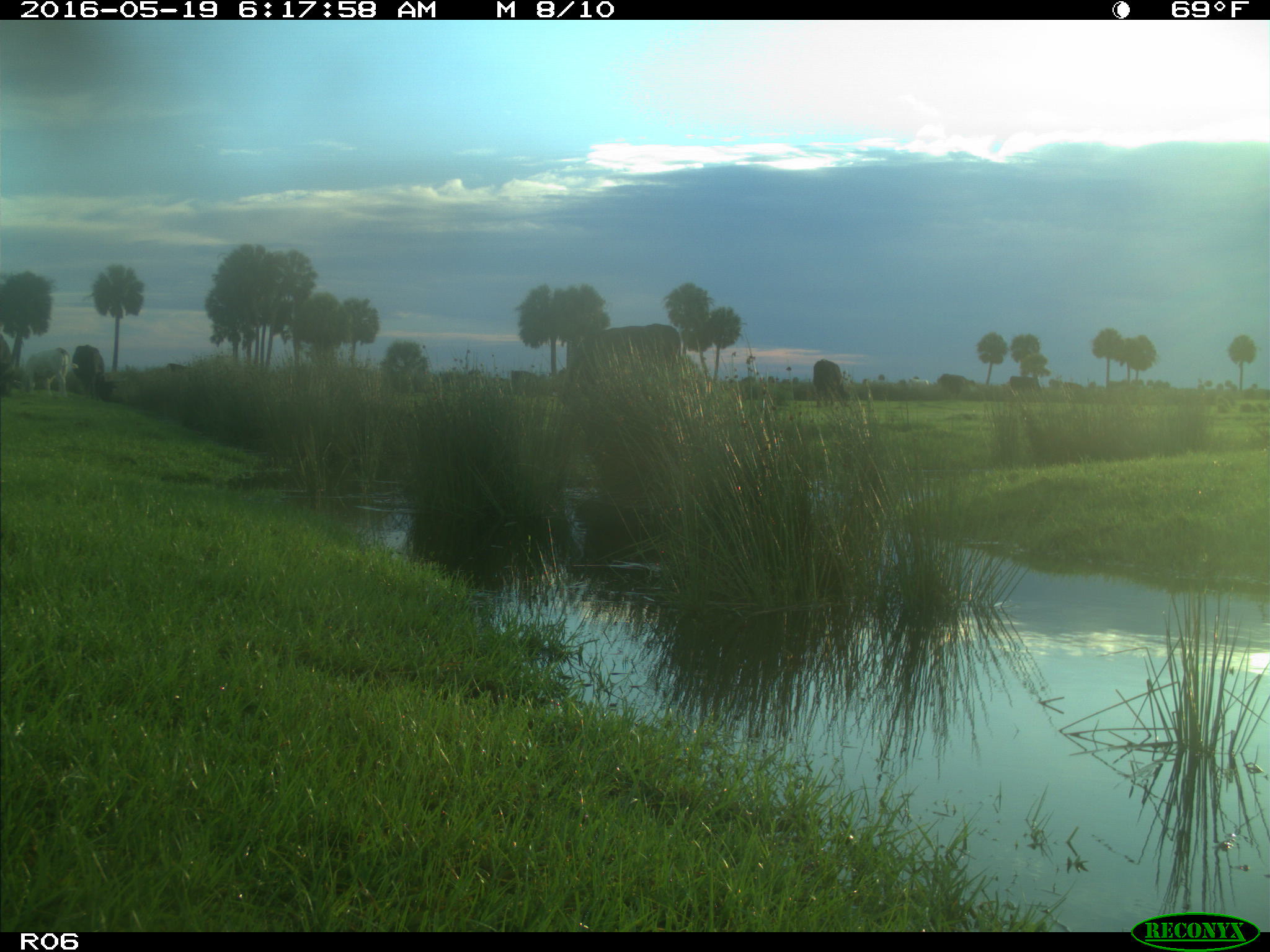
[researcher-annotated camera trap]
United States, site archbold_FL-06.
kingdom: Animalia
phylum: Chordata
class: Mammalia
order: Artiodactyla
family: Bovidae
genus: Bos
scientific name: Bos taurus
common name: domestic cow